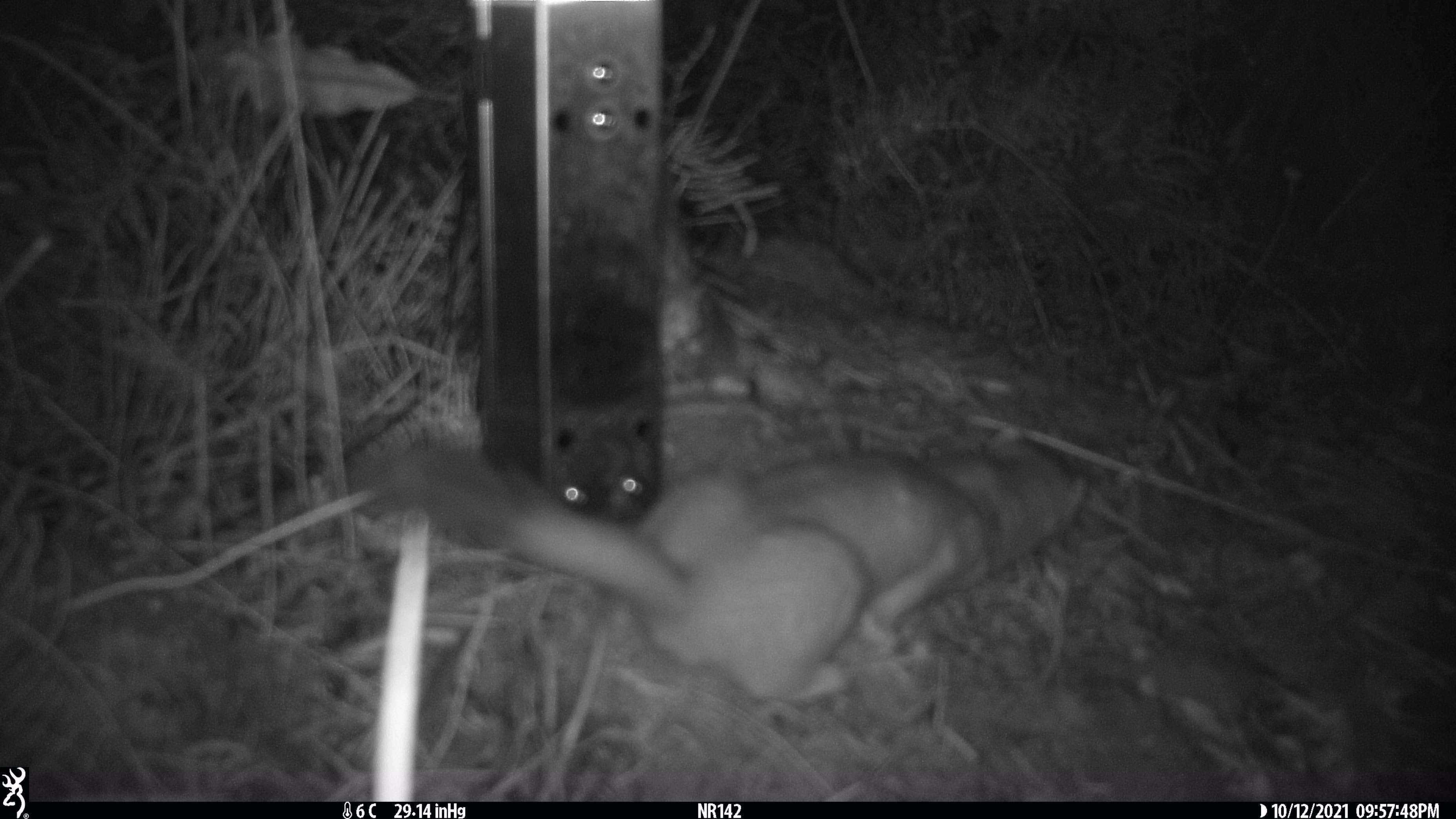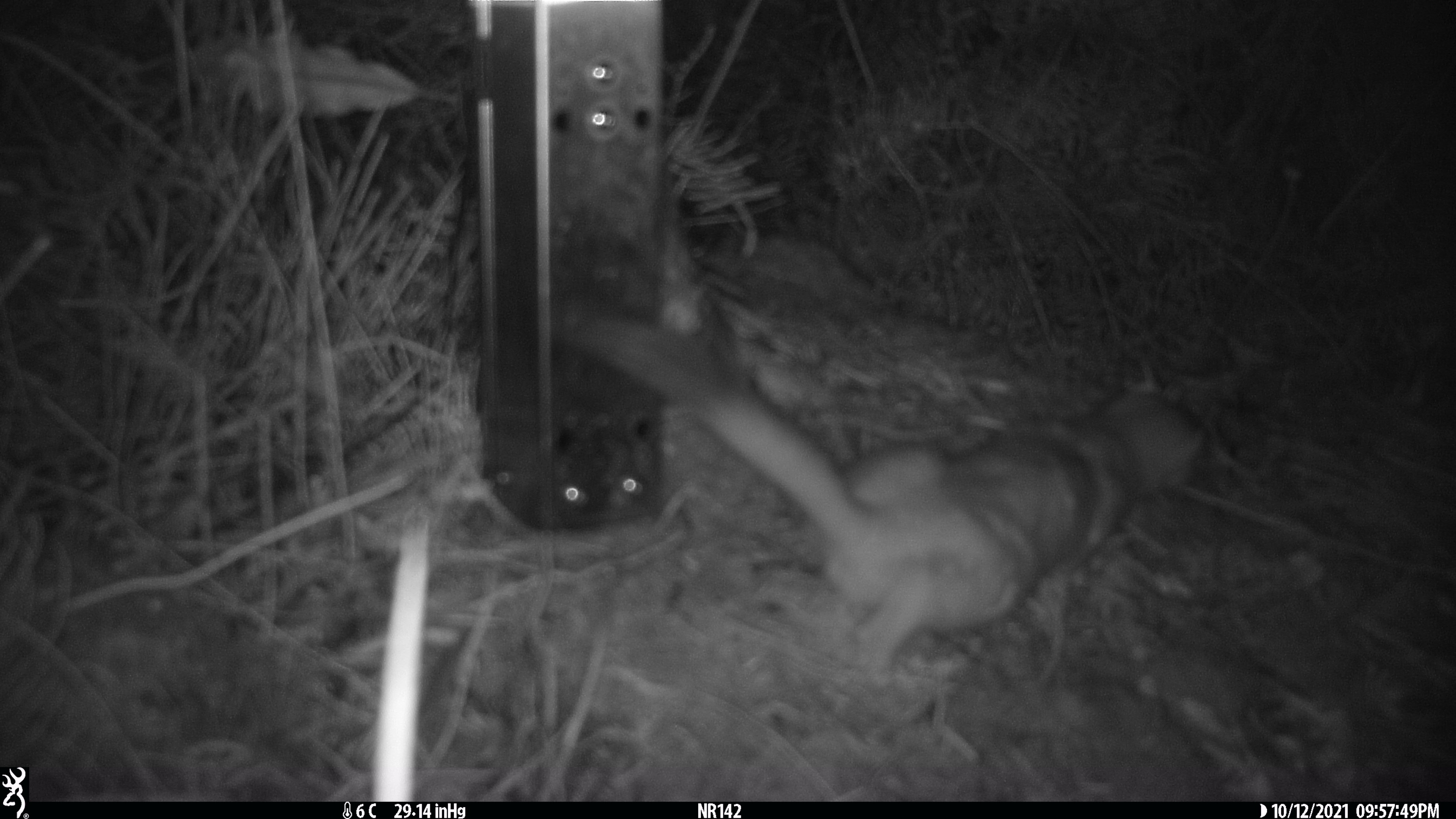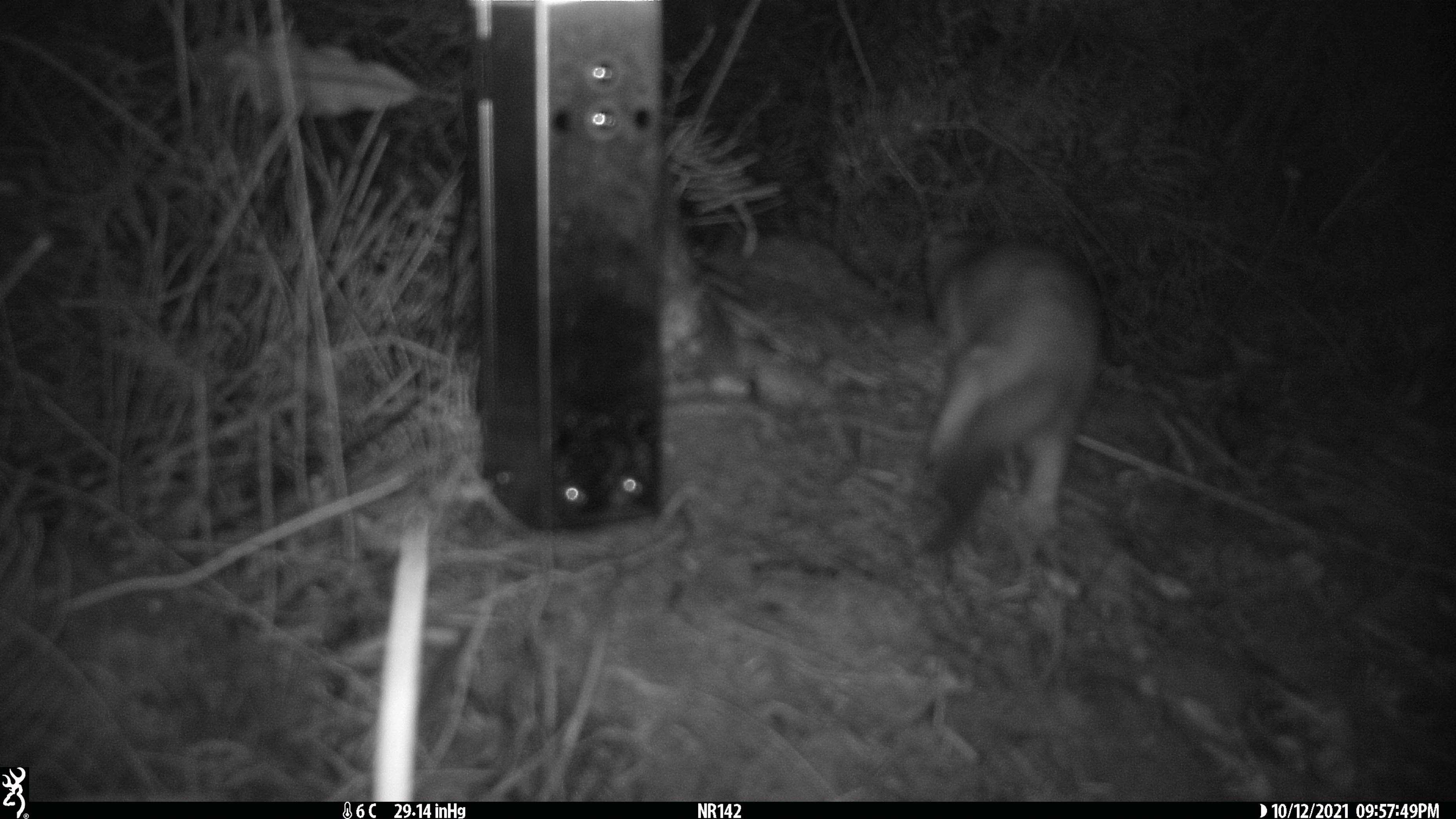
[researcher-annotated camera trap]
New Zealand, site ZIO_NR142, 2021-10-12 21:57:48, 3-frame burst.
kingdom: Animalia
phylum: Chordata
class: Mammalia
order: Carnivora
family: Mustelidae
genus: Mustela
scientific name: Mustela erminea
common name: stoat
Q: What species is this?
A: Stoat (Mustela erminea).